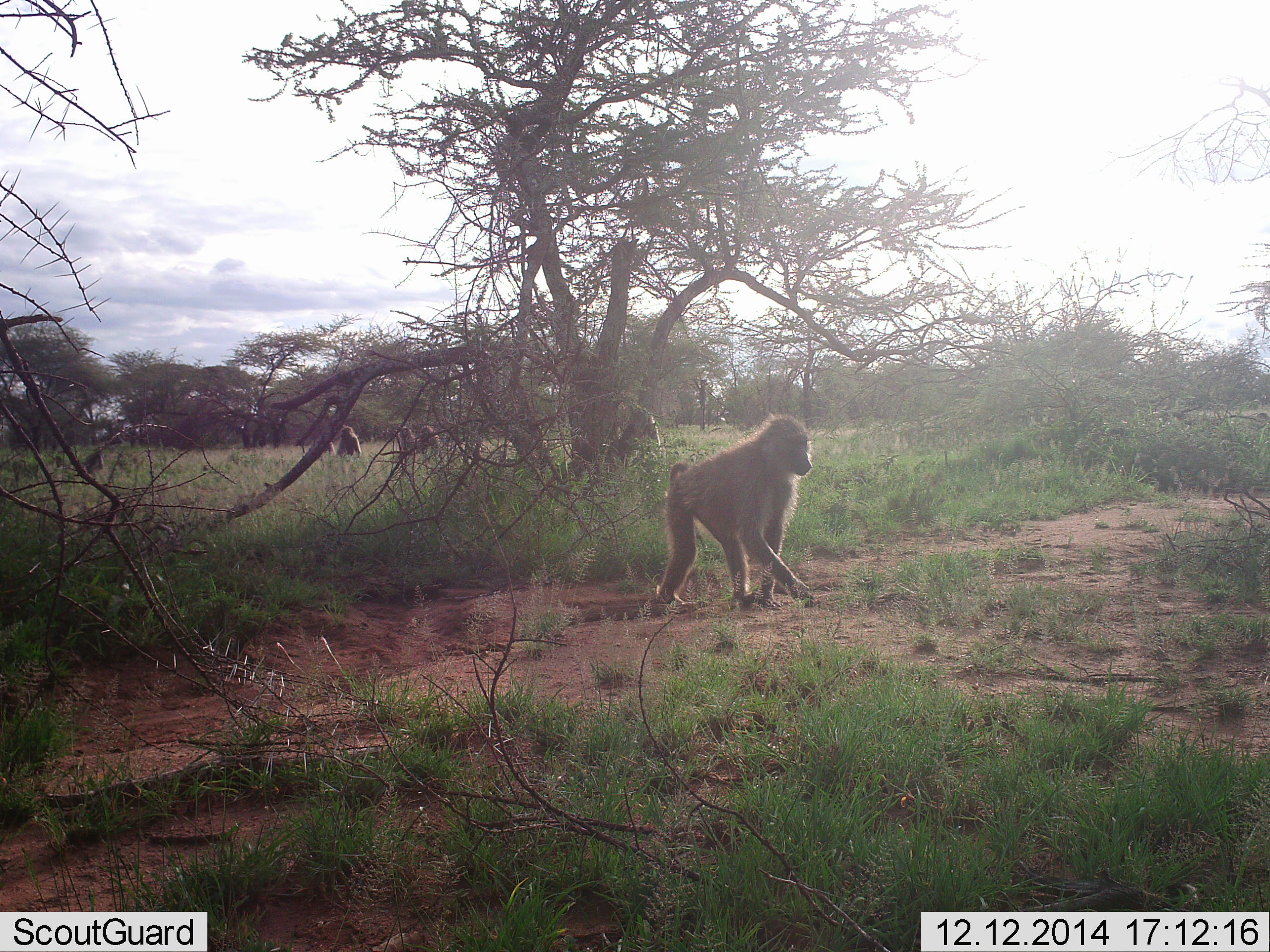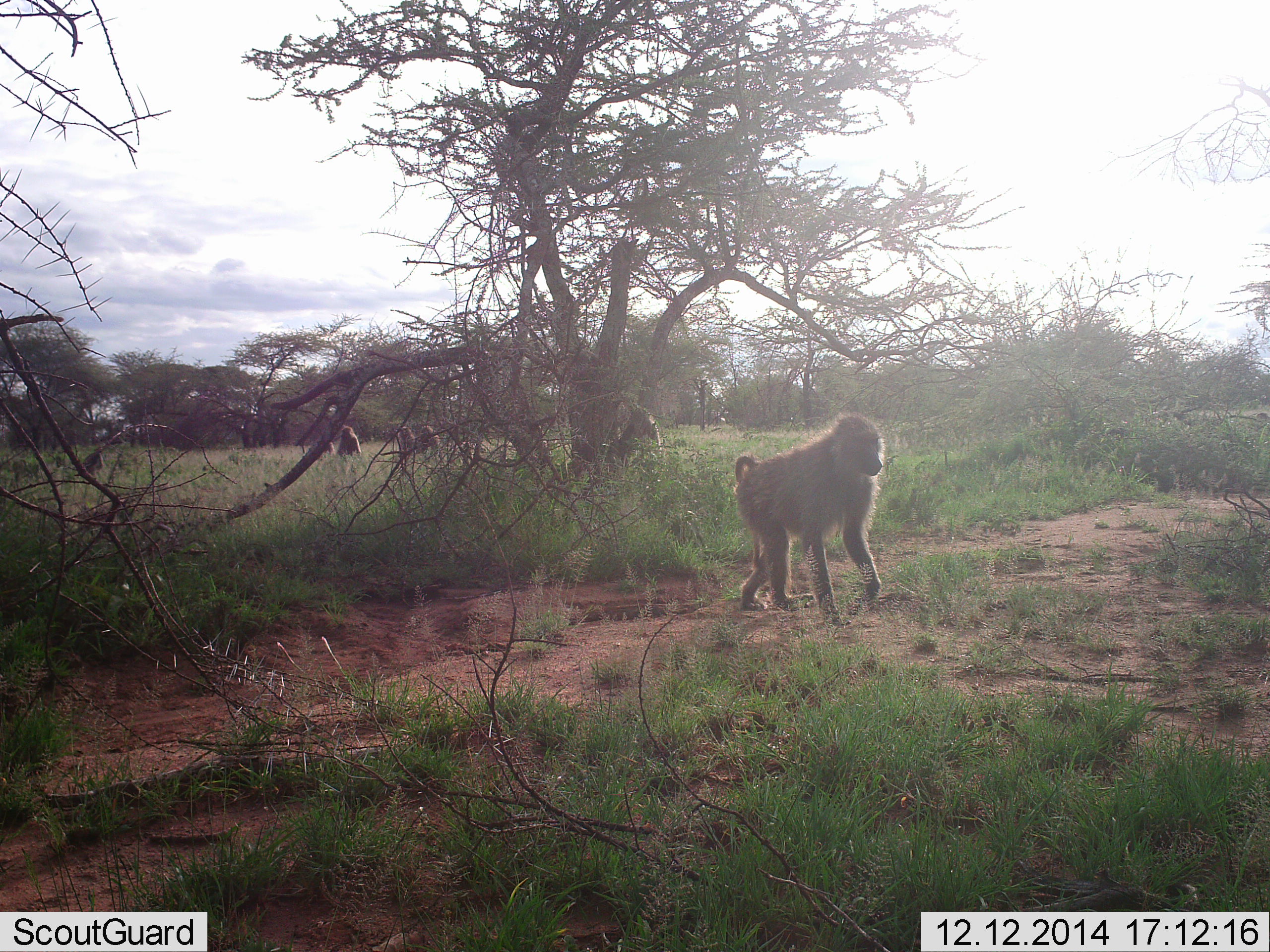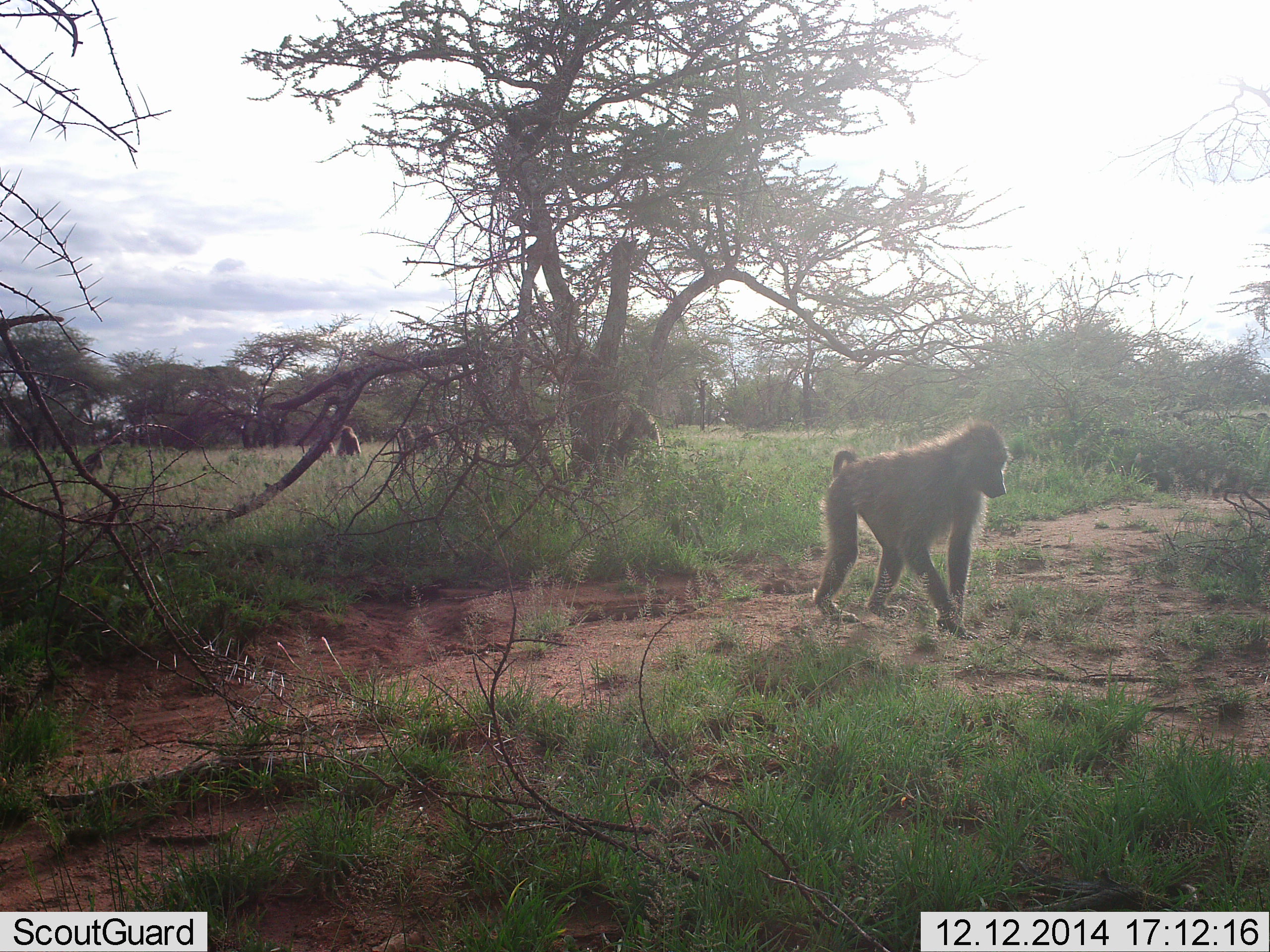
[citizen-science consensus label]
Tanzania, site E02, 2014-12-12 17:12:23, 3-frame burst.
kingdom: Animalia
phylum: Chordata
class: Mammalia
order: Primates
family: Cercopithecidae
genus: Papio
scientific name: Papio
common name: baboon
Baboon (Papio), count 5. Behavior (volunteer vote fractions): standing 40%, resting 40%, moving 90%, interacting 0%. Young present (vote fraction): 20%. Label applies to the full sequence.